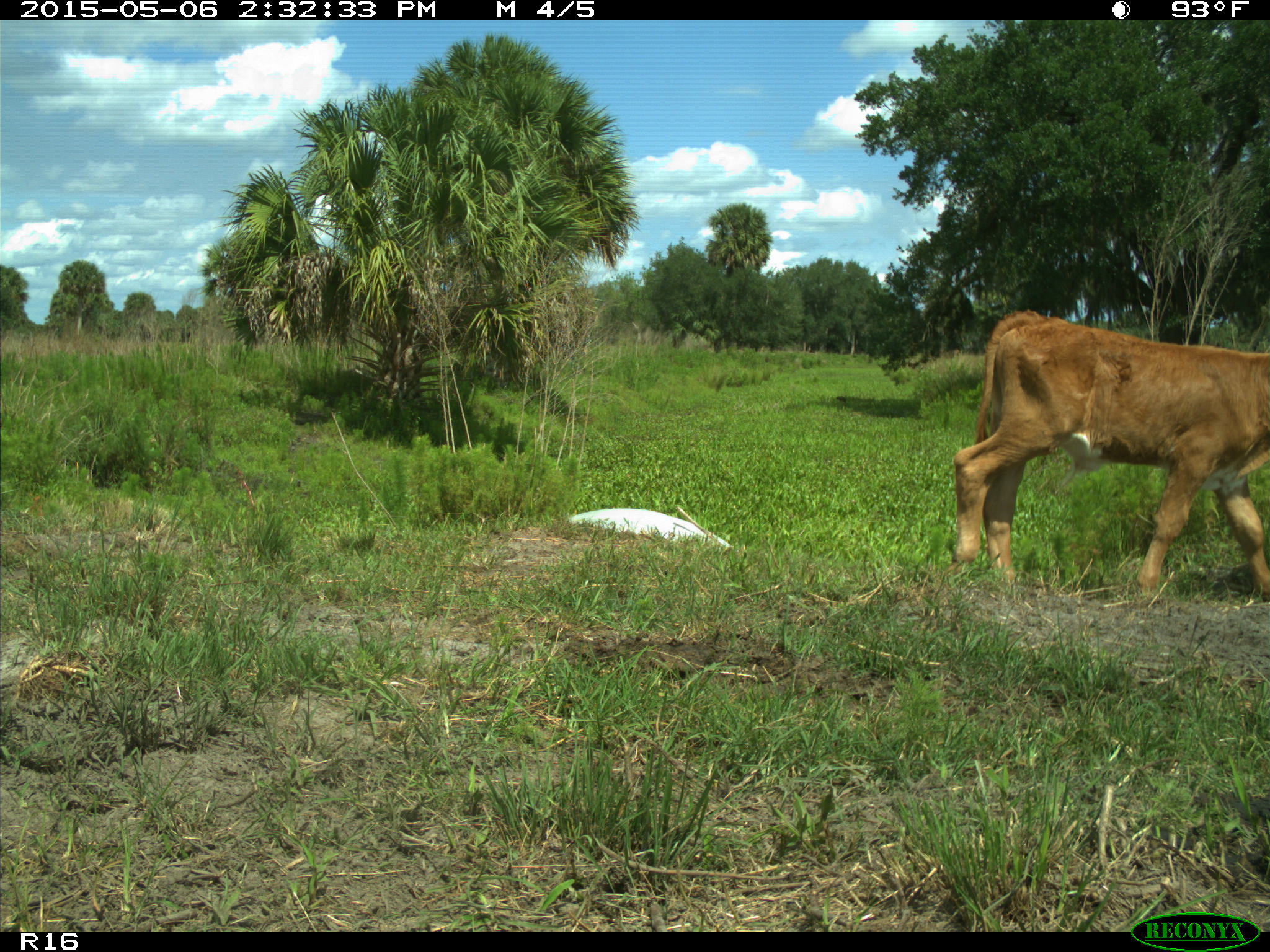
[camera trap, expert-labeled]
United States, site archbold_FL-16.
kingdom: Animalia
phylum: Chordata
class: Mammalia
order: Artiodactyla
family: Bovidae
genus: Bos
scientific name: Bos taurus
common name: domestic cow